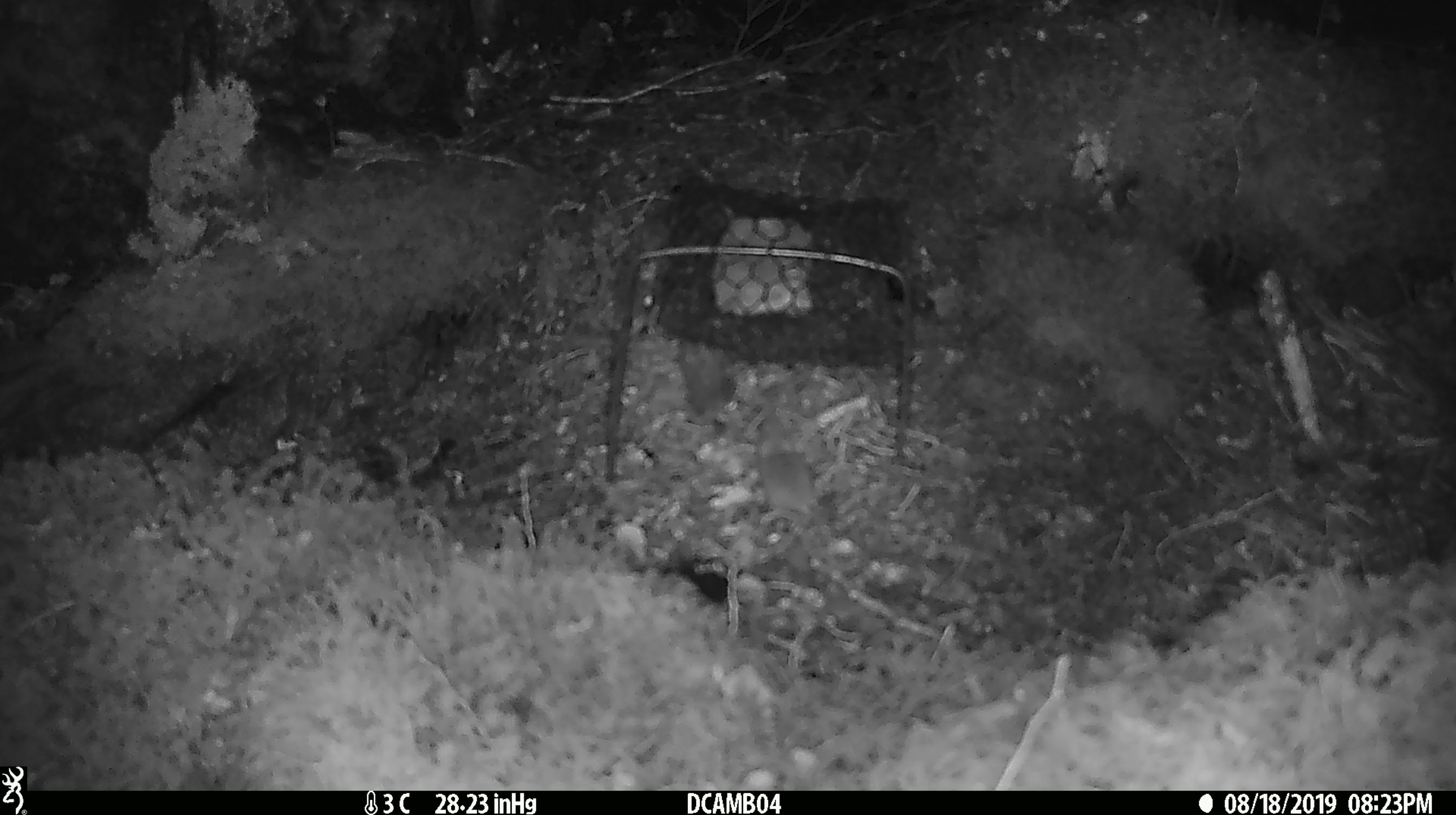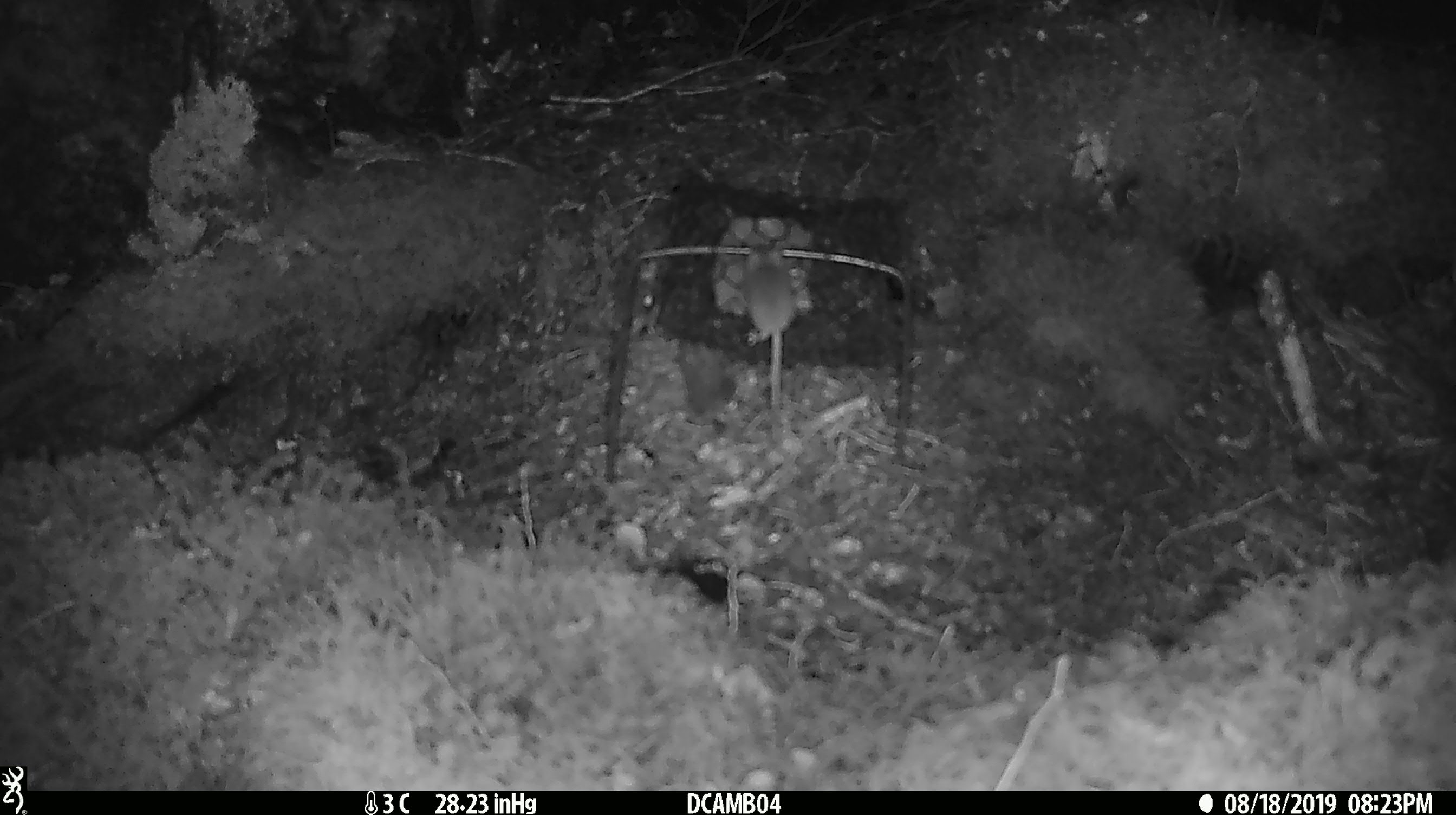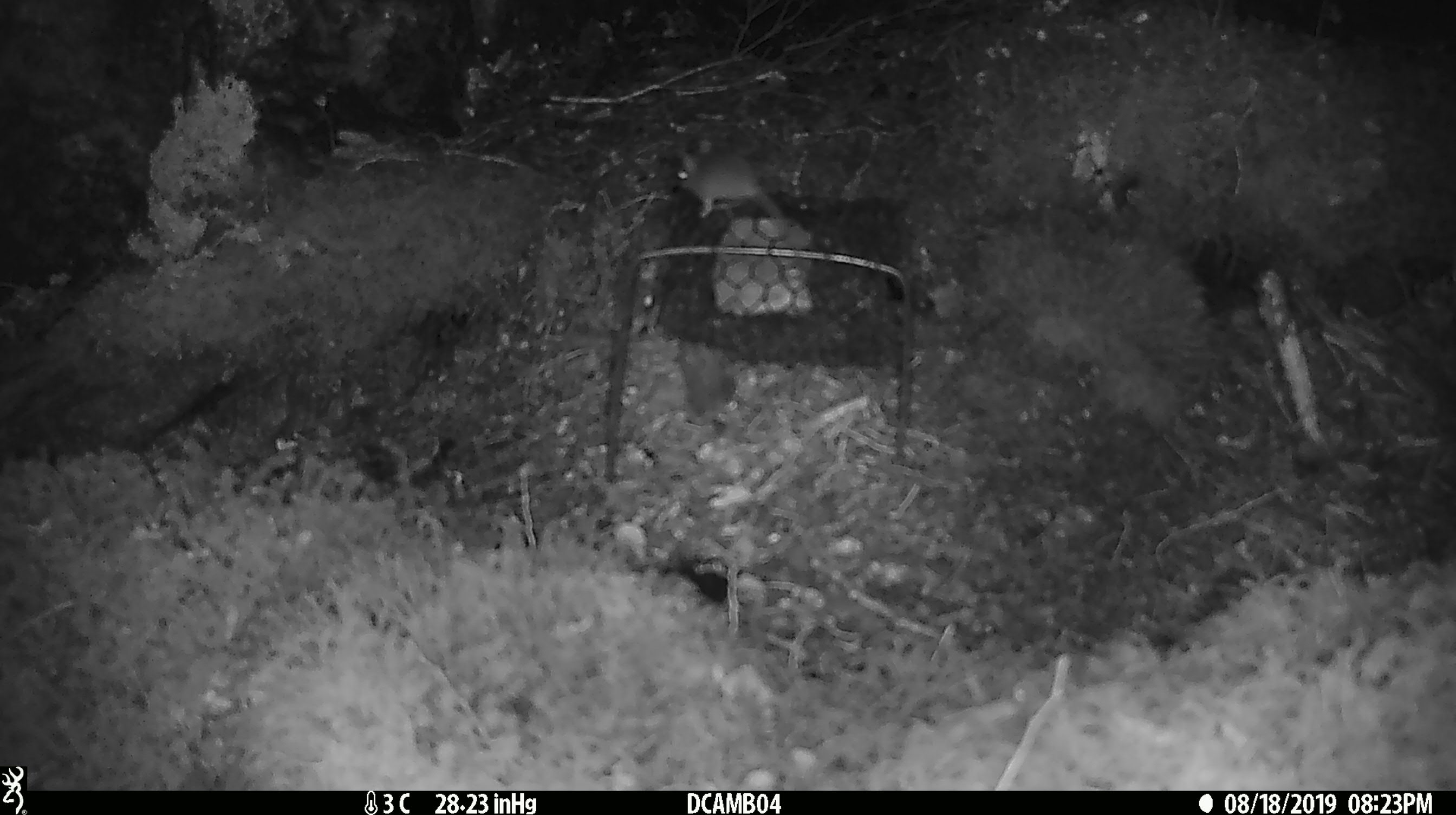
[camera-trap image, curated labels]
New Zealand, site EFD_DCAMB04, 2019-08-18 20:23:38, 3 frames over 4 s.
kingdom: Animalia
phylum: Chordata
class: Mammalia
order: Rodentia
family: Muridae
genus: Mus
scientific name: Mus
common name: mouse